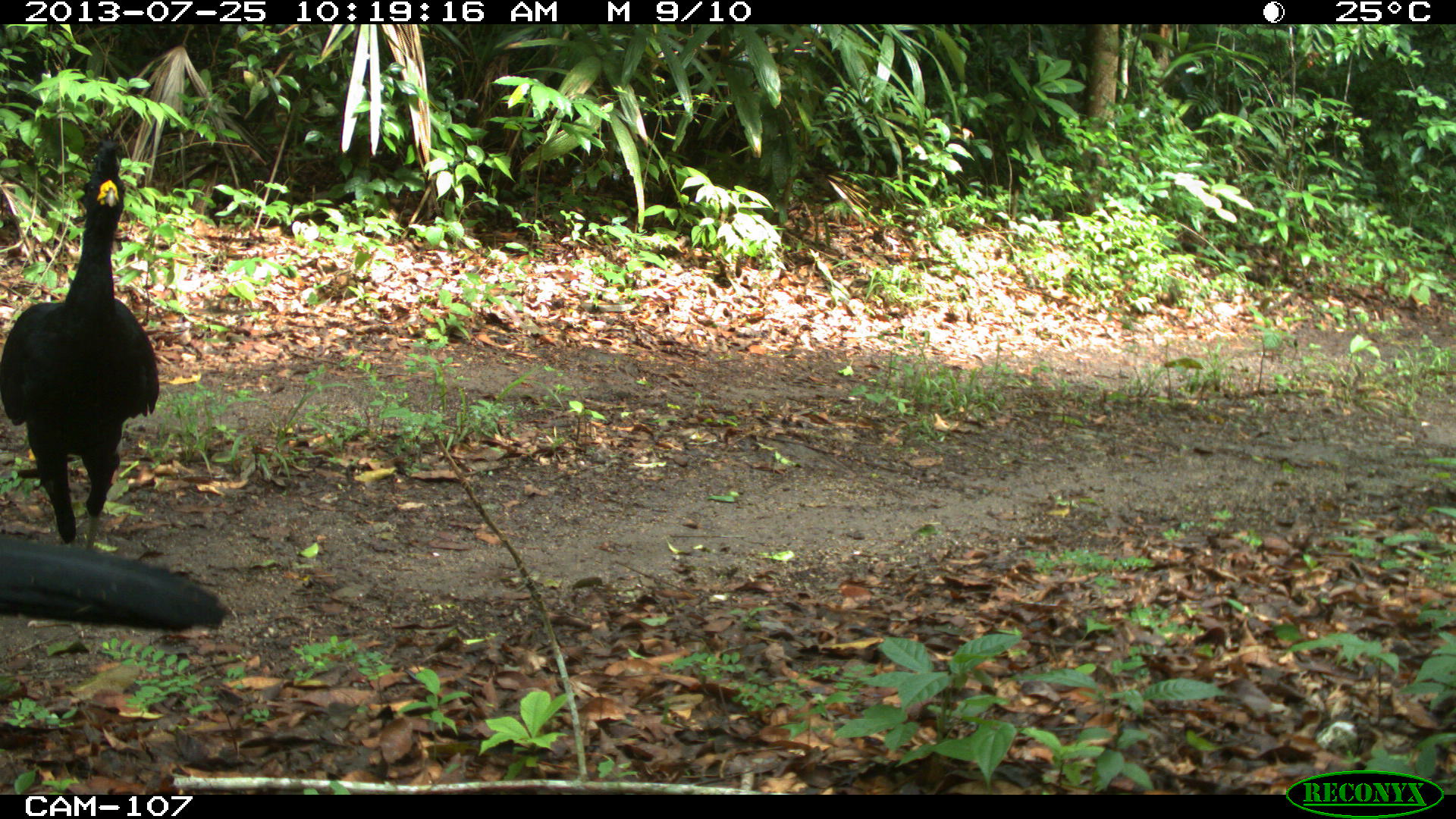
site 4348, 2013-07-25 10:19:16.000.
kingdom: Animalia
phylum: Chordata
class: Aves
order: Galliformes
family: Cracidae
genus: Crax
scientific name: Crax rubra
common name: great curassow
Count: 2.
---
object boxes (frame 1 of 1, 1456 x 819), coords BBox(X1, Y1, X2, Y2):
crax rubra: BBox(0, 140, 160, 545); BBox(0, 532, 232, 633)